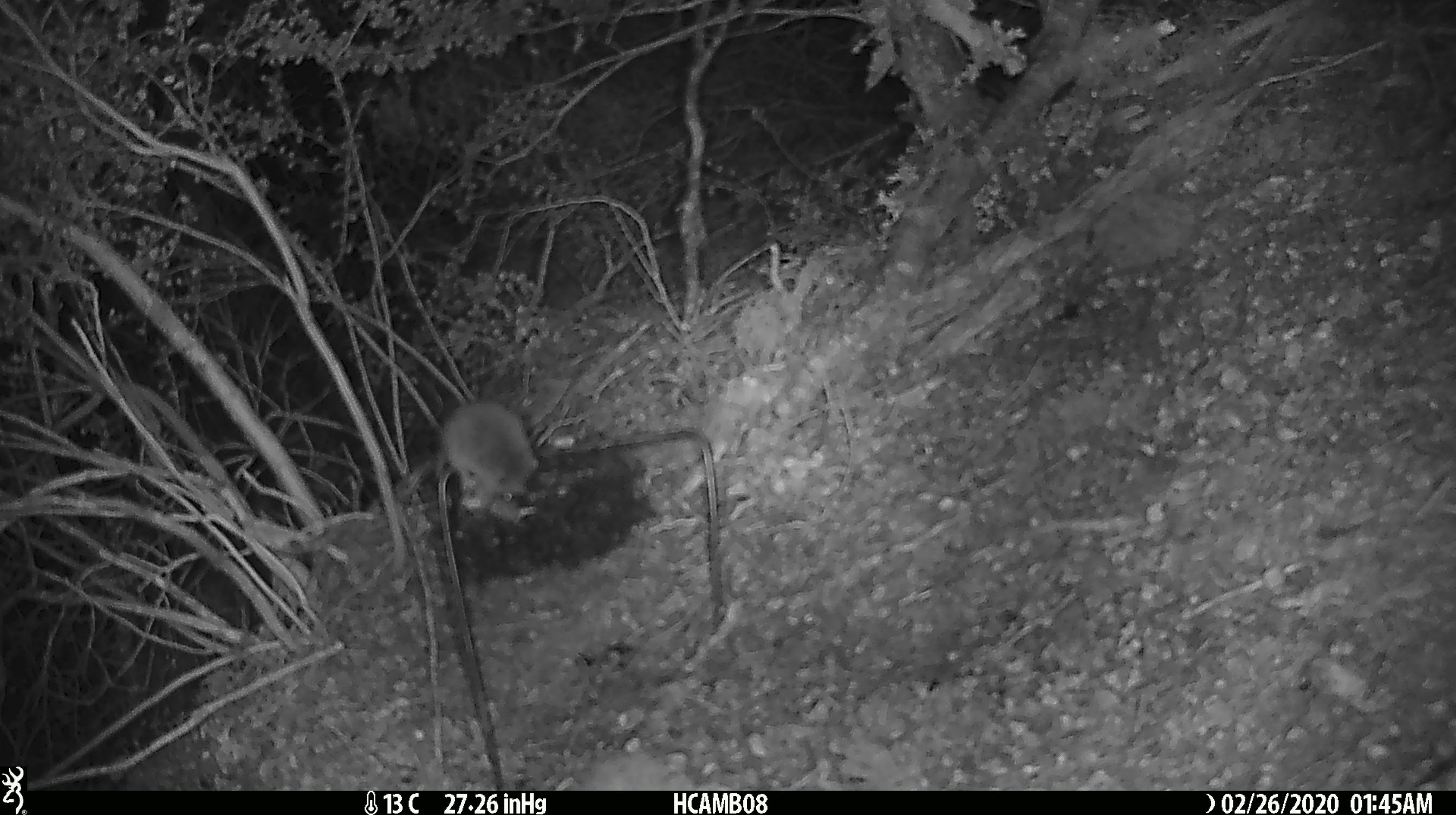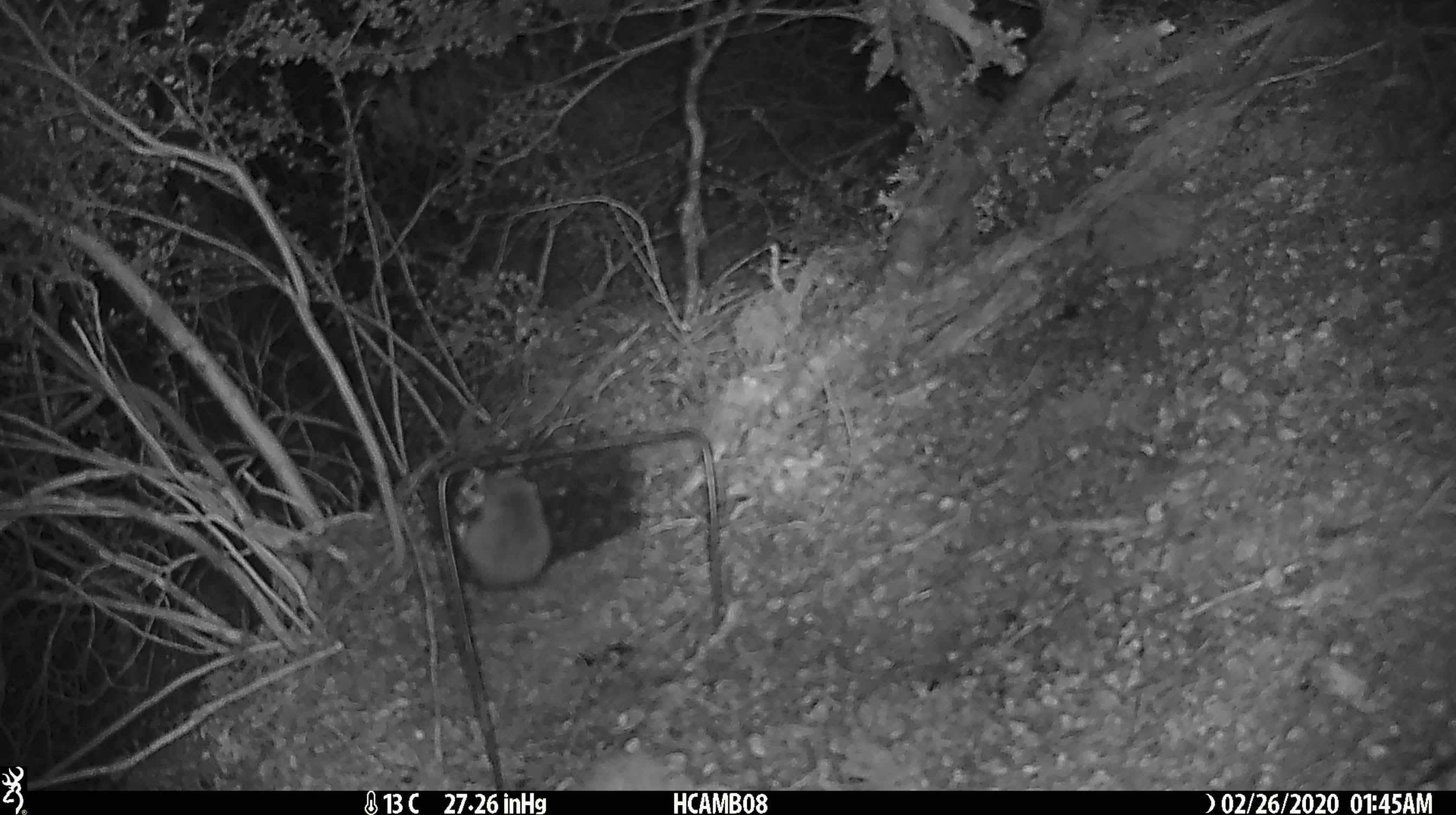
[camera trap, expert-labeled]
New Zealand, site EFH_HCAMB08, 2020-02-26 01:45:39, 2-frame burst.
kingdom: Animalia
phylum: Chordata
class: Mammalia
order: Rodentia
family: Muridae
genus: Mus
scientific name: Mus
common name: mouse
Mouse (Mus).